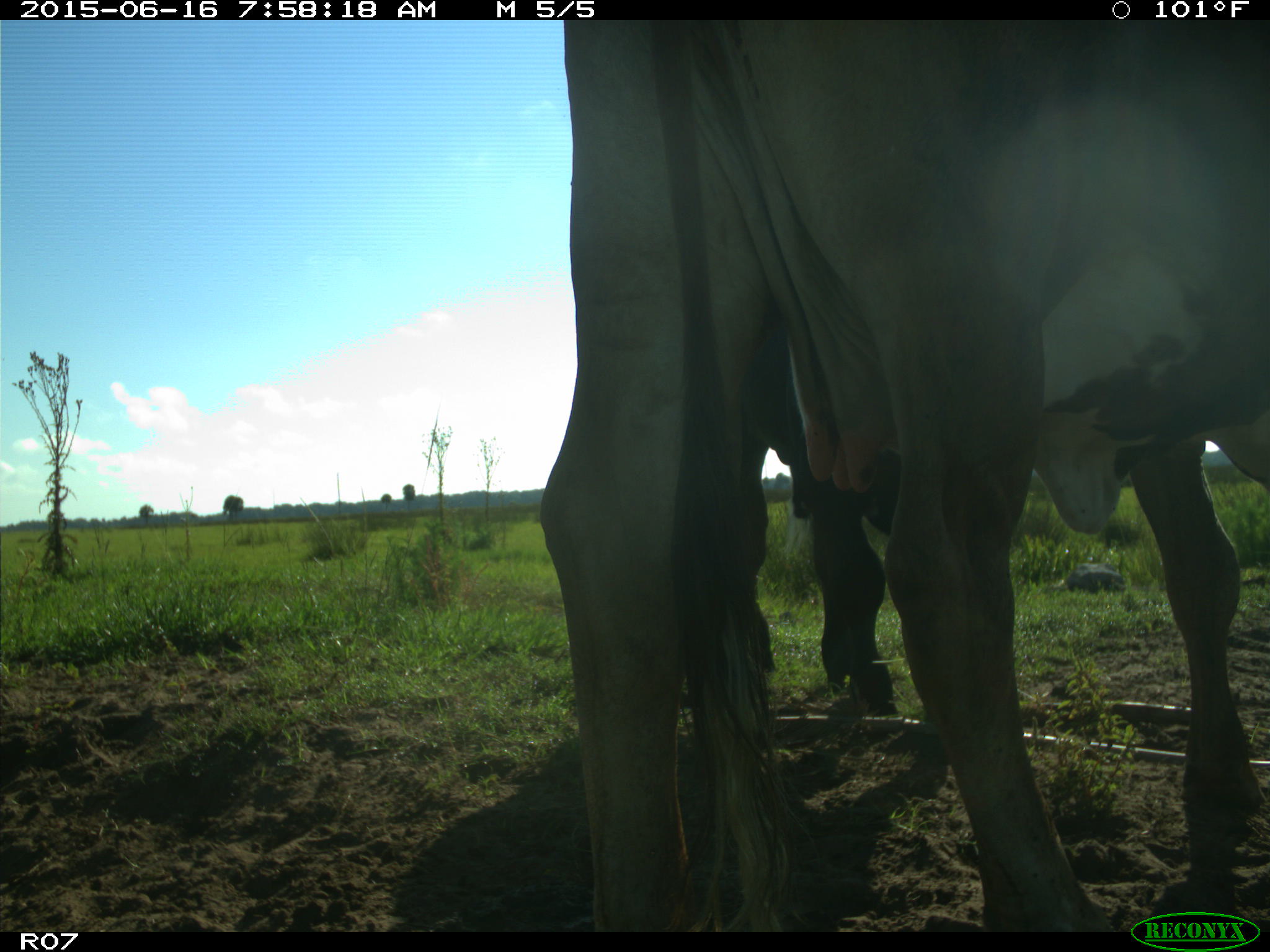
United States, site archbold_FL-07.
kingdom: Animalia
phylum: Chordata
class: Mammalia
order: Artiodactyla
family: Bovidae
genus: Bos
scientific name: Bos taurus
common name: domestic cow